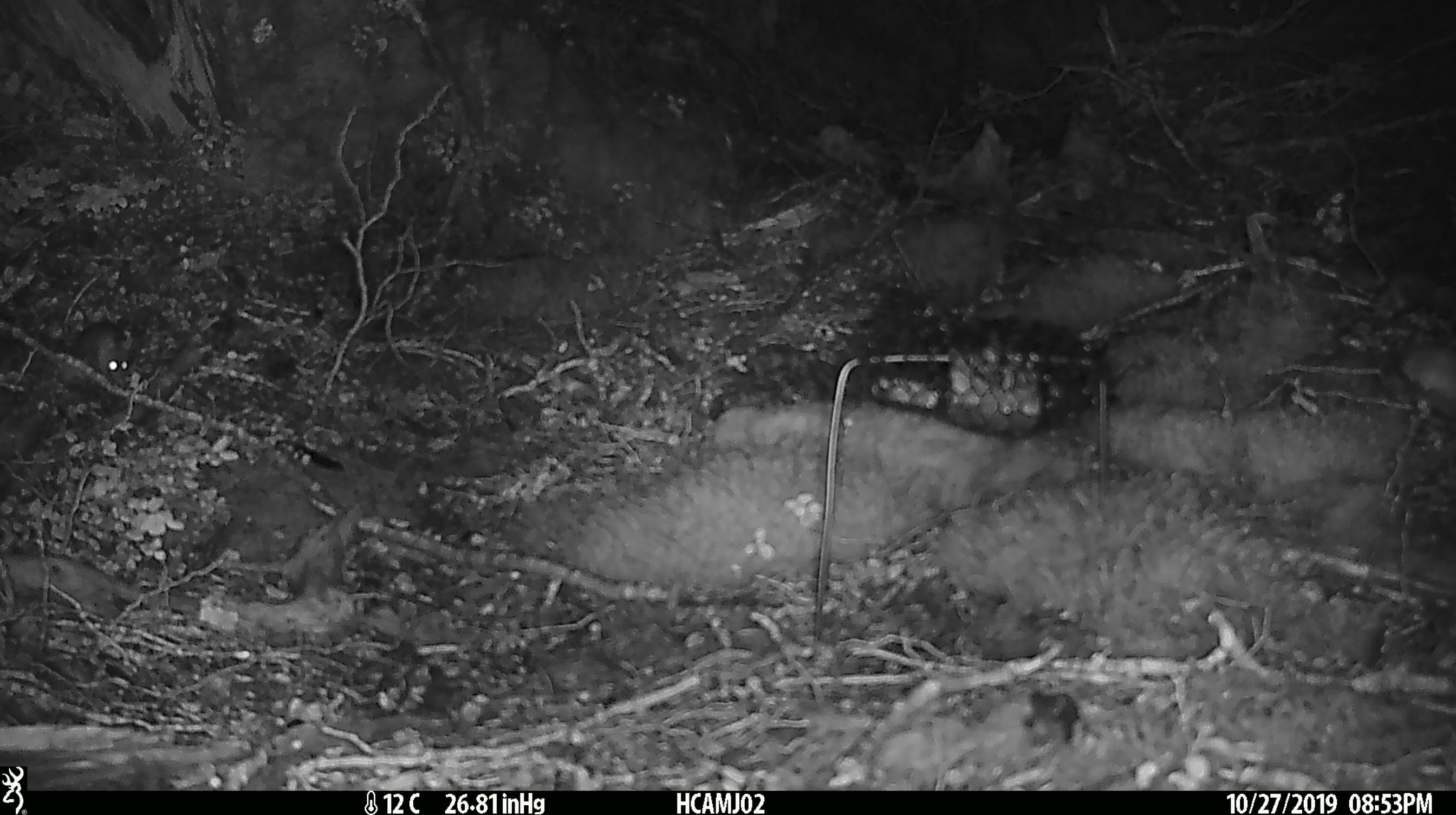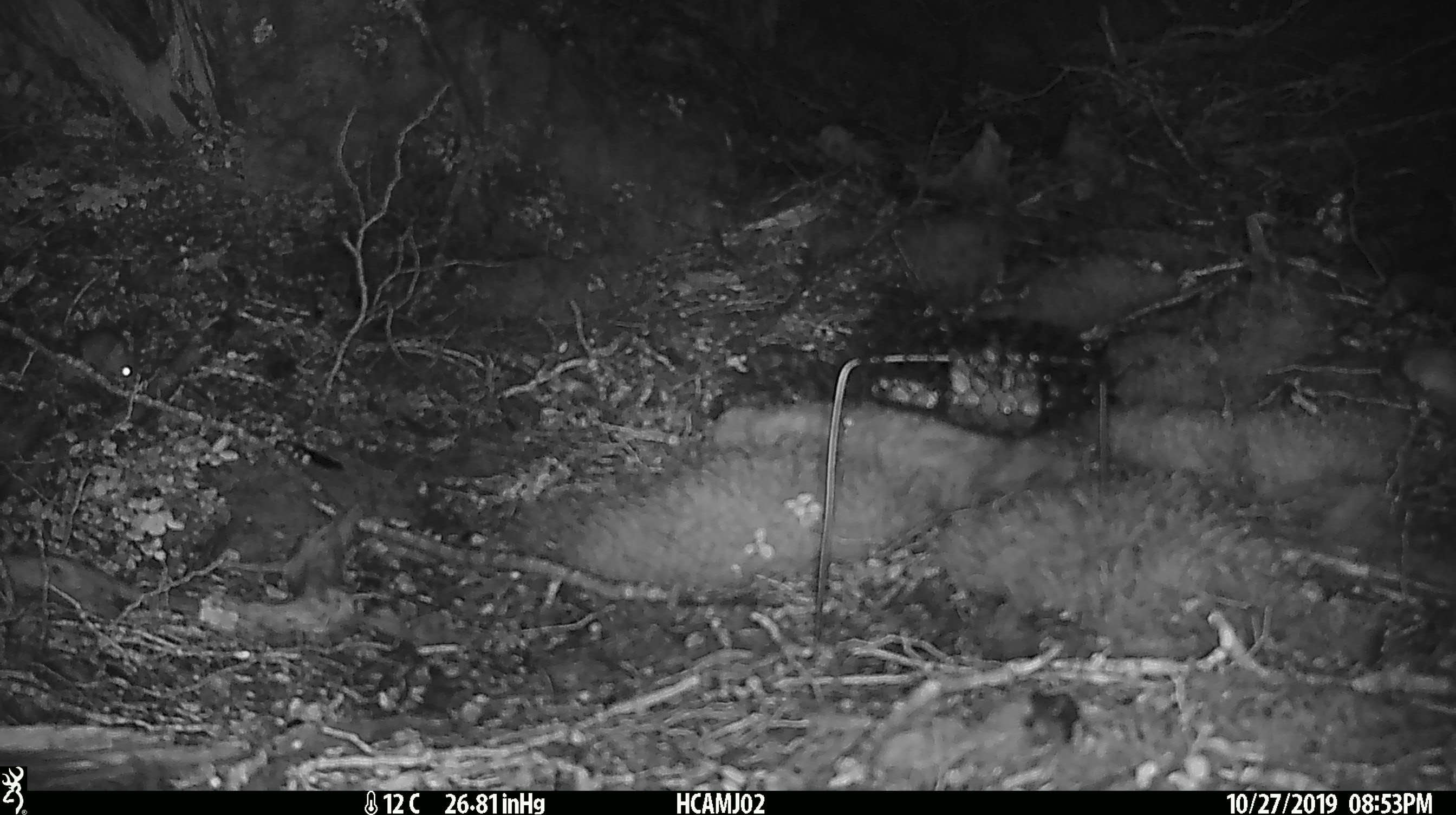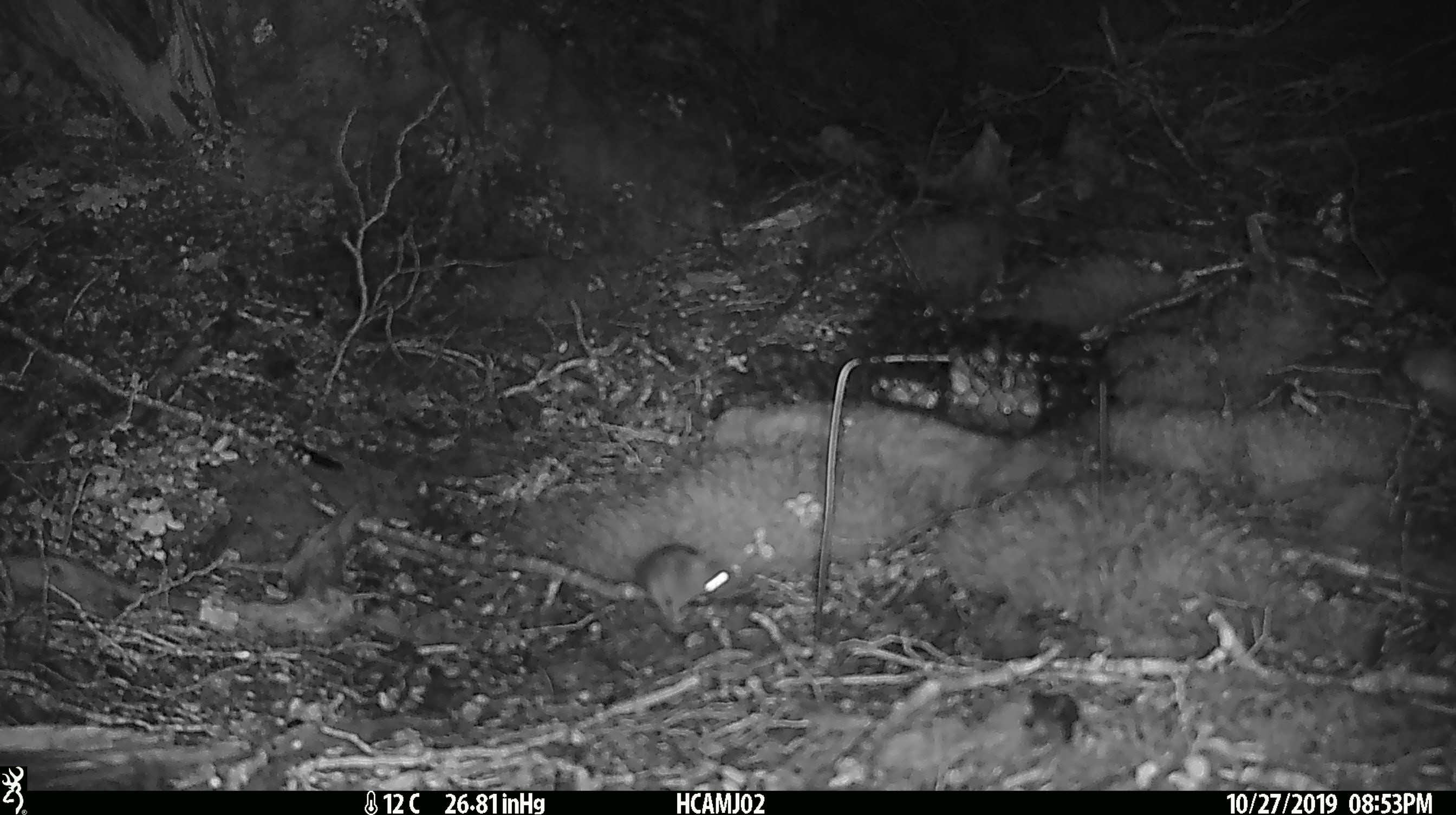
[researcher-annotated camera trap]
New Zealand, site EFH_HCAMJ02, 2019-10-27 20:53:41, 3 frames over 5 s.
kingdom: Animalia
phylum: Chordata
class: Mammalia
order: Rodentia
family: Muridae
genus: Mus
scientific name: Mus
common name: mouse